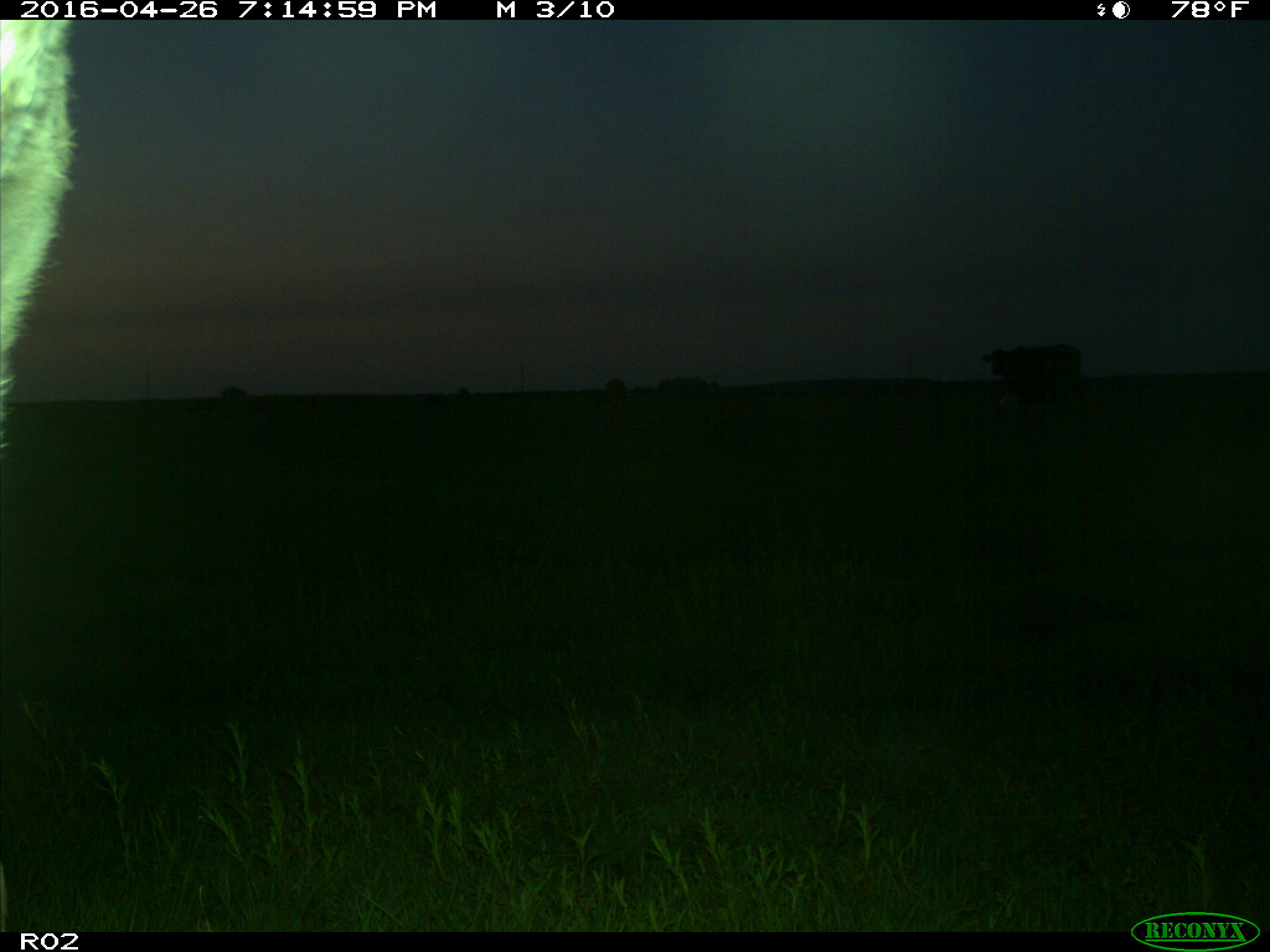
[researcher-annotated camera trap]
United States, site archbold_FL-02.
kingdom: Animalia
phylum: Chordata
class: Mammalia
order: Artiodactyla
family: Bovidae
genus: Bos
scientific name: Bos taurus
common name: domestic cow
Bos taurus (domestic cow).